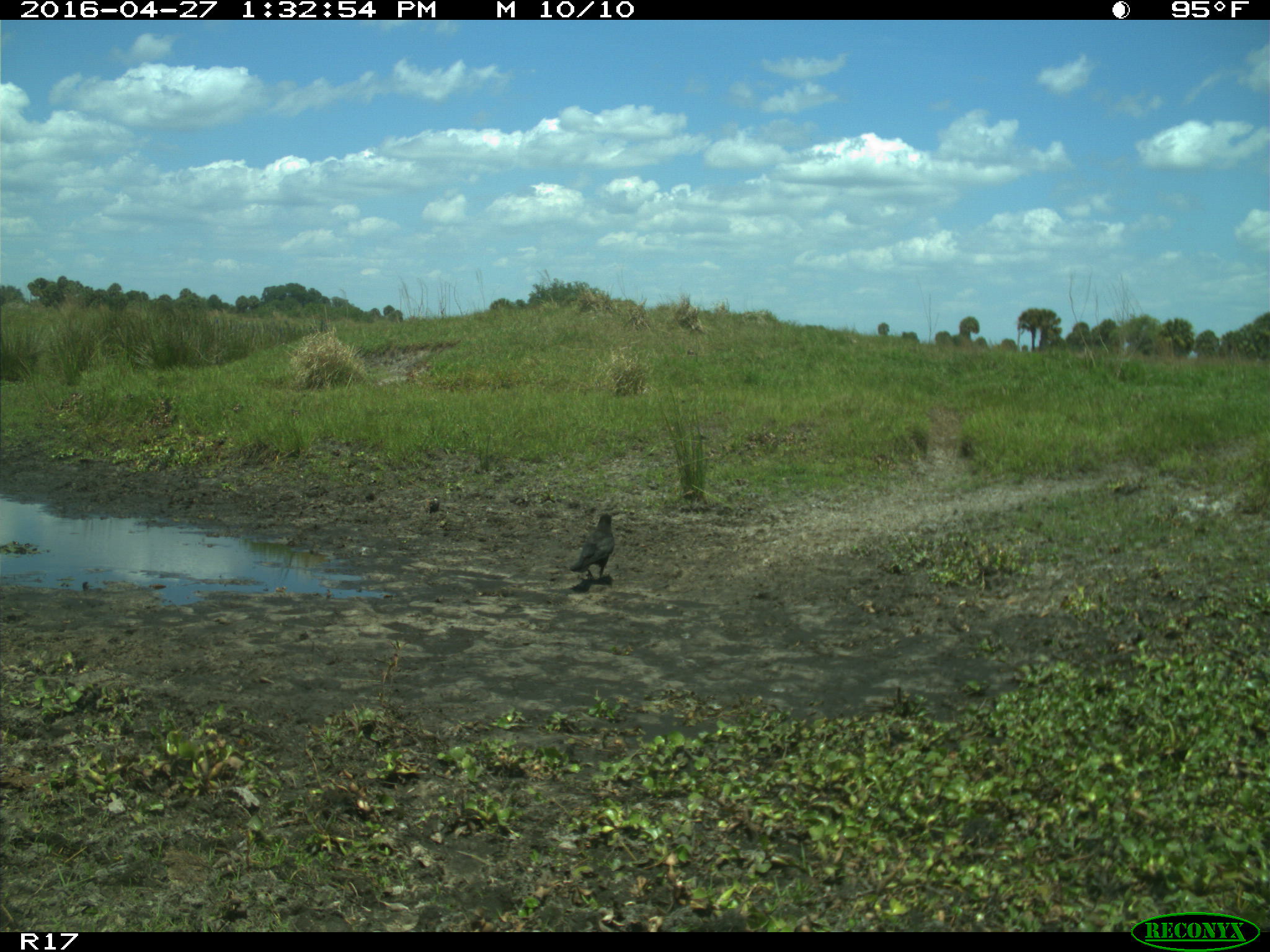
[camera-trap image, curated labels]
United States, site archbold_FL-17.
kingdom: Animalia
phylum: Chordata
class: Aves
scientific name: Aves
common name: birds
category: unidentified bird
Unidentified bird (birds) (Aves).